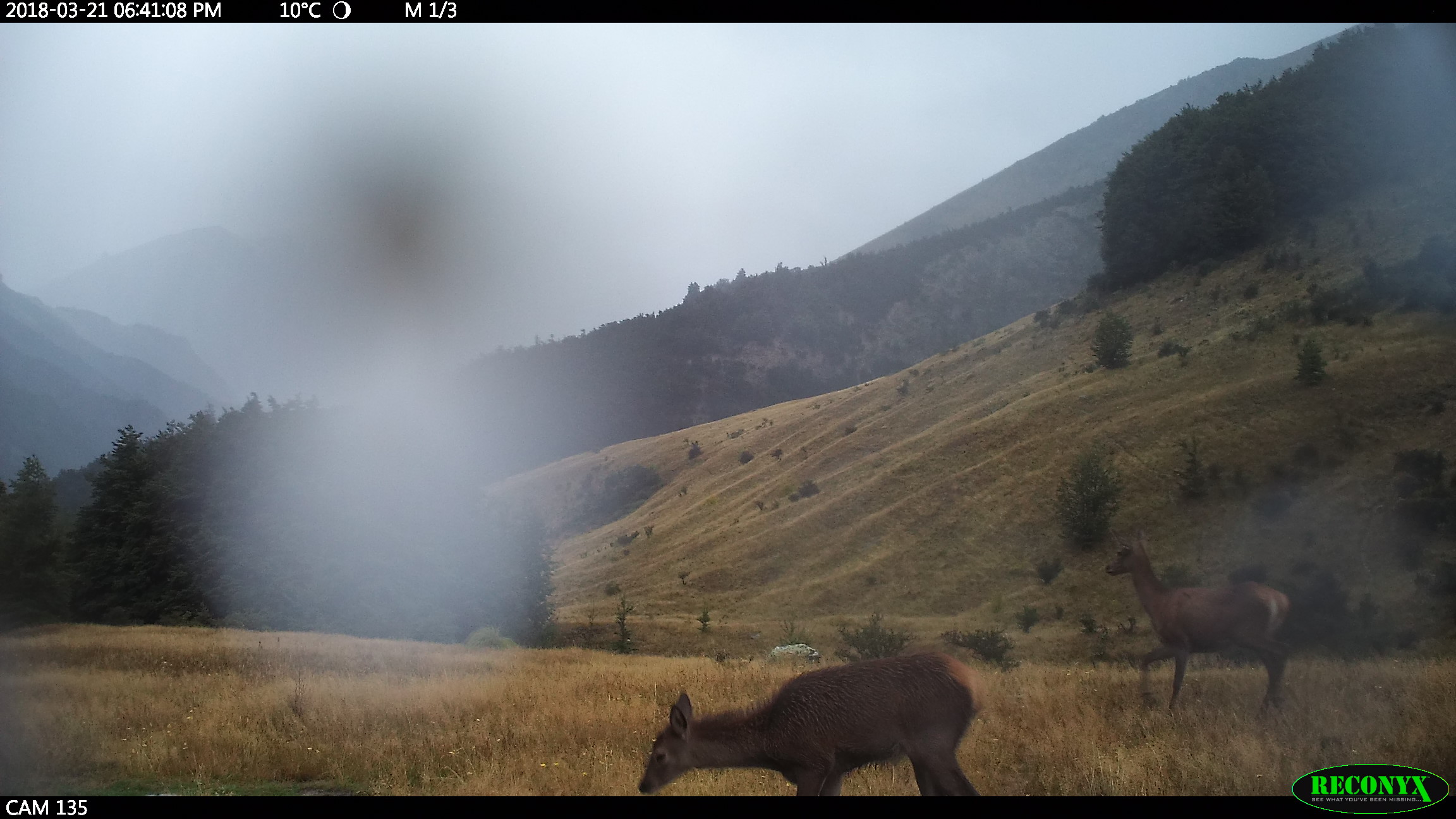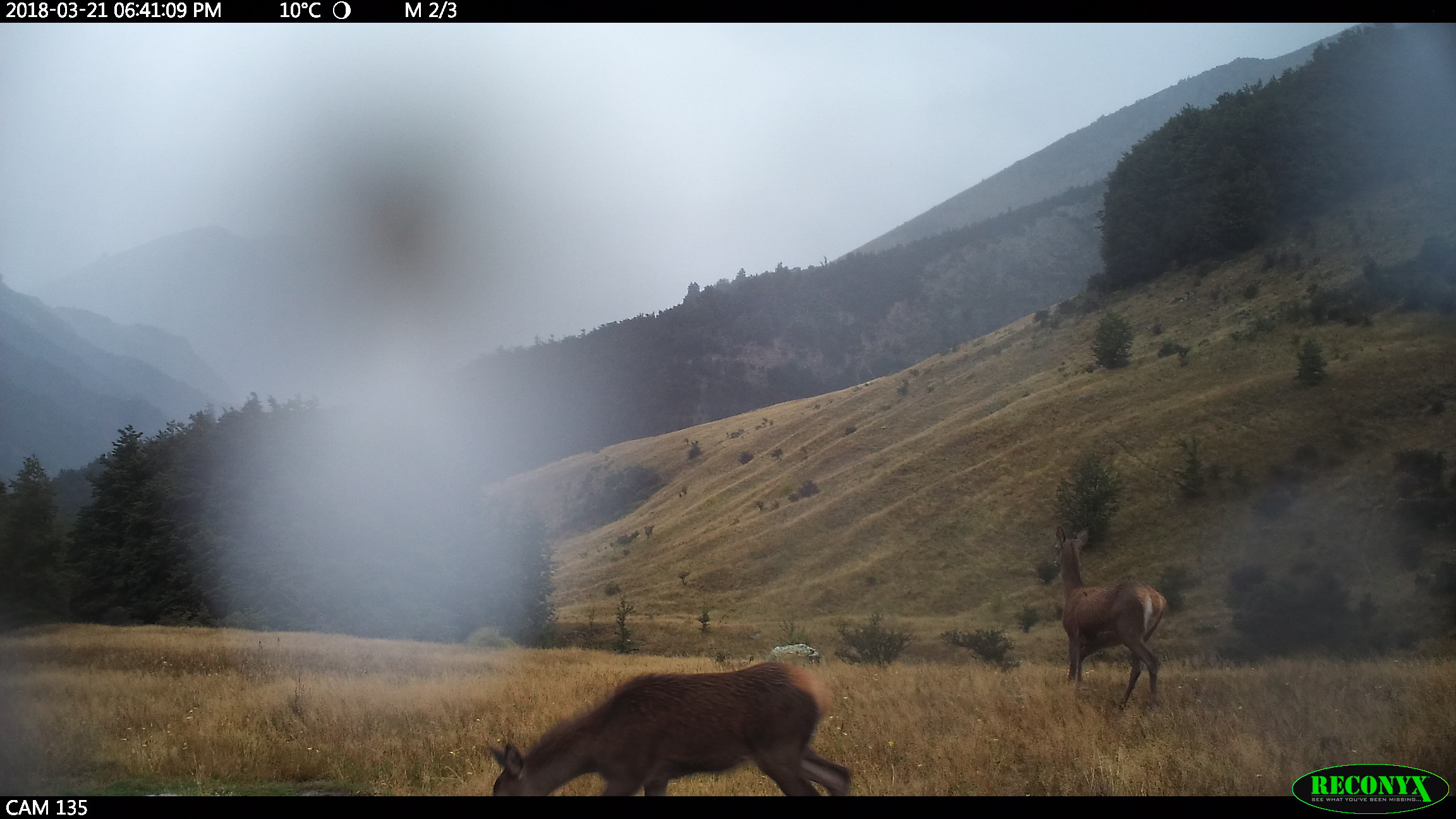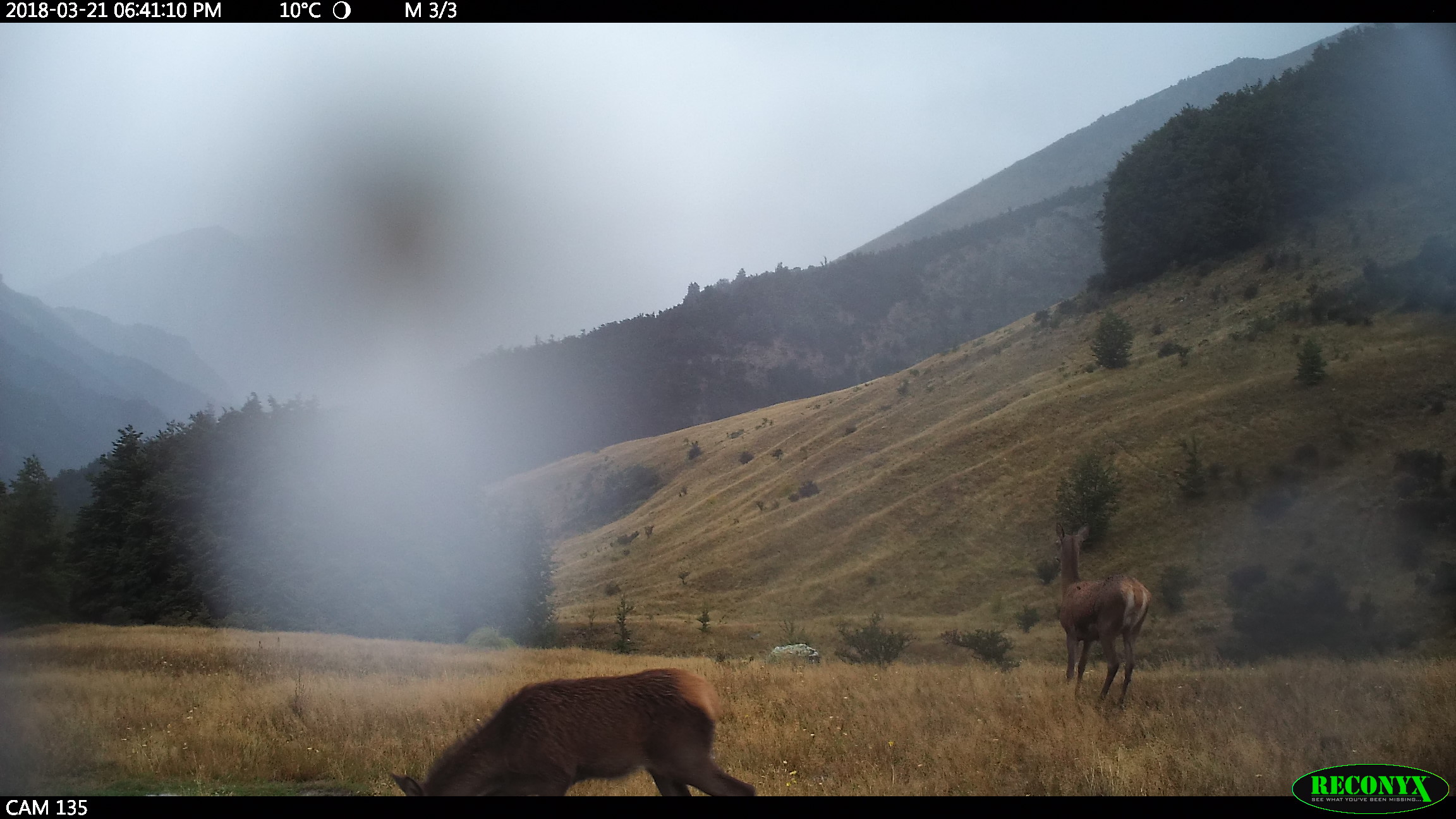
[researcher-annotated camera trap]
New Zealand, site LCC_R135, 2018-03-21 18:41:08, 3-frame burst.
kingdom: Animalia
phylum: Chordata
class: Mammalia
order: Artiodactyla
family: Cervidae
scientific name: Cervidae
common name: deer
Deer (Cervidae).